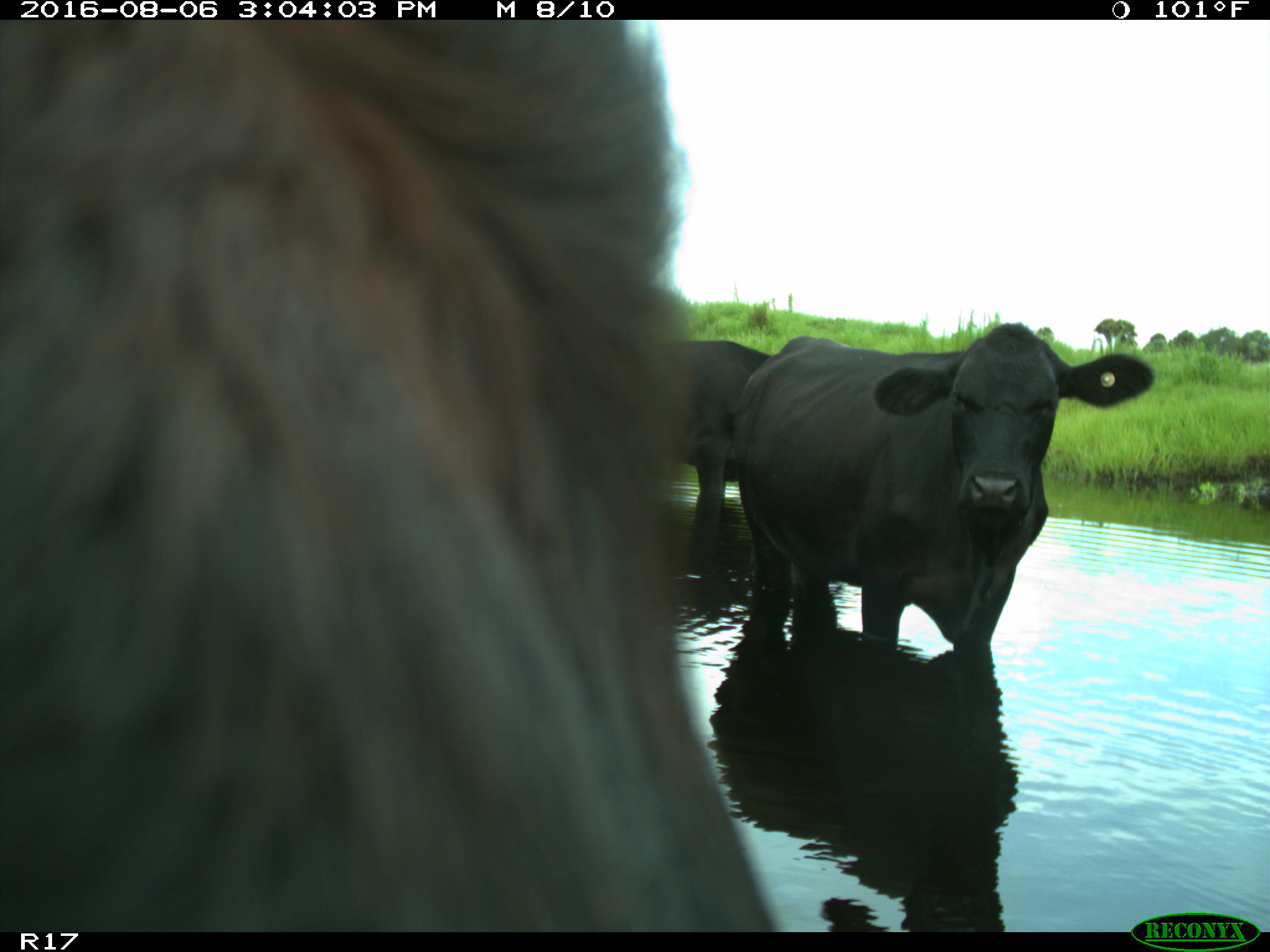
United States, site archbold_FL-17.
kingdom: Animalia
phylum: Chordata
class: Mammalia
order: Artiodactyla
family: Bovidae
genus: Bos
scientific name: Bos taurus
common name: domestic cow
Bos taurus (domestic cow).